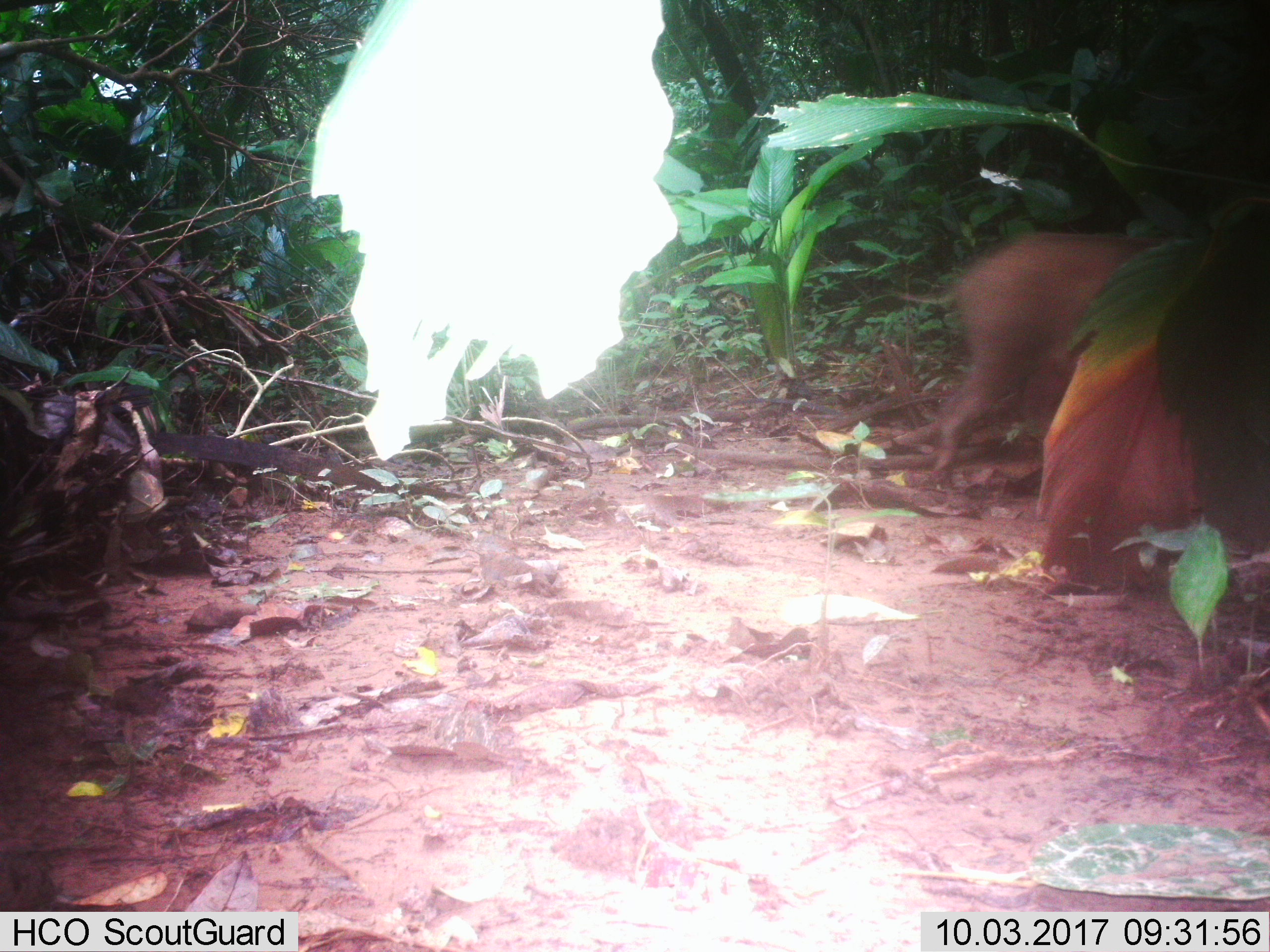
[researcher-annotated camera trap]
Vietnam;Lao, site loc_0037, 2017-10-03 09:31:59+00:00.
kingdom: Animalia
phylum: Chordata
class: Mammalia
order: Artiodactyla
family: Suidae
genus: Sus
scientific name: Sus scrofa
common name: eurasian wild pig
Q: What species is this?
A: Eurasian wild pig (Sus scrofa).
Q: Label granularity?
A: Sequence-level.